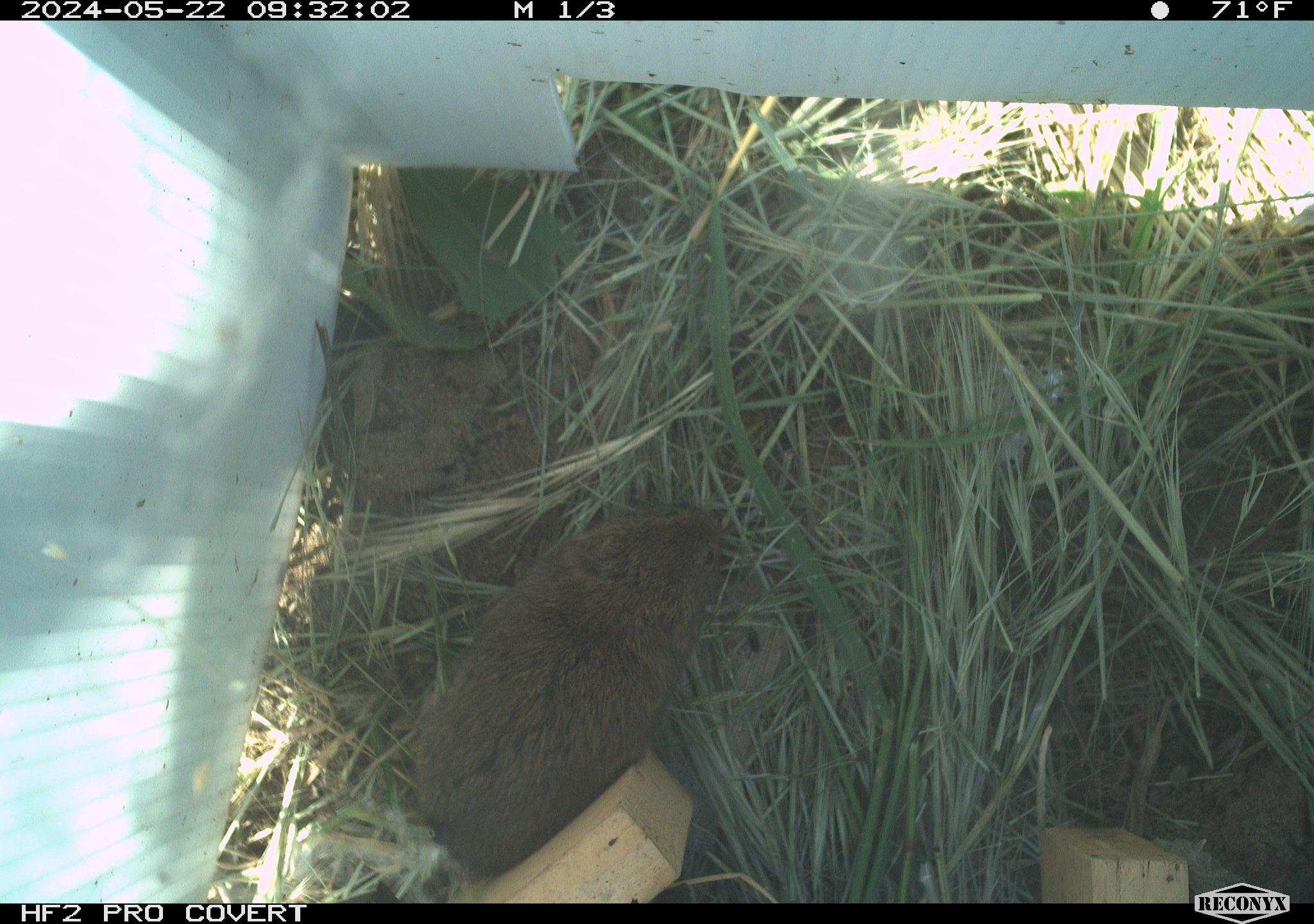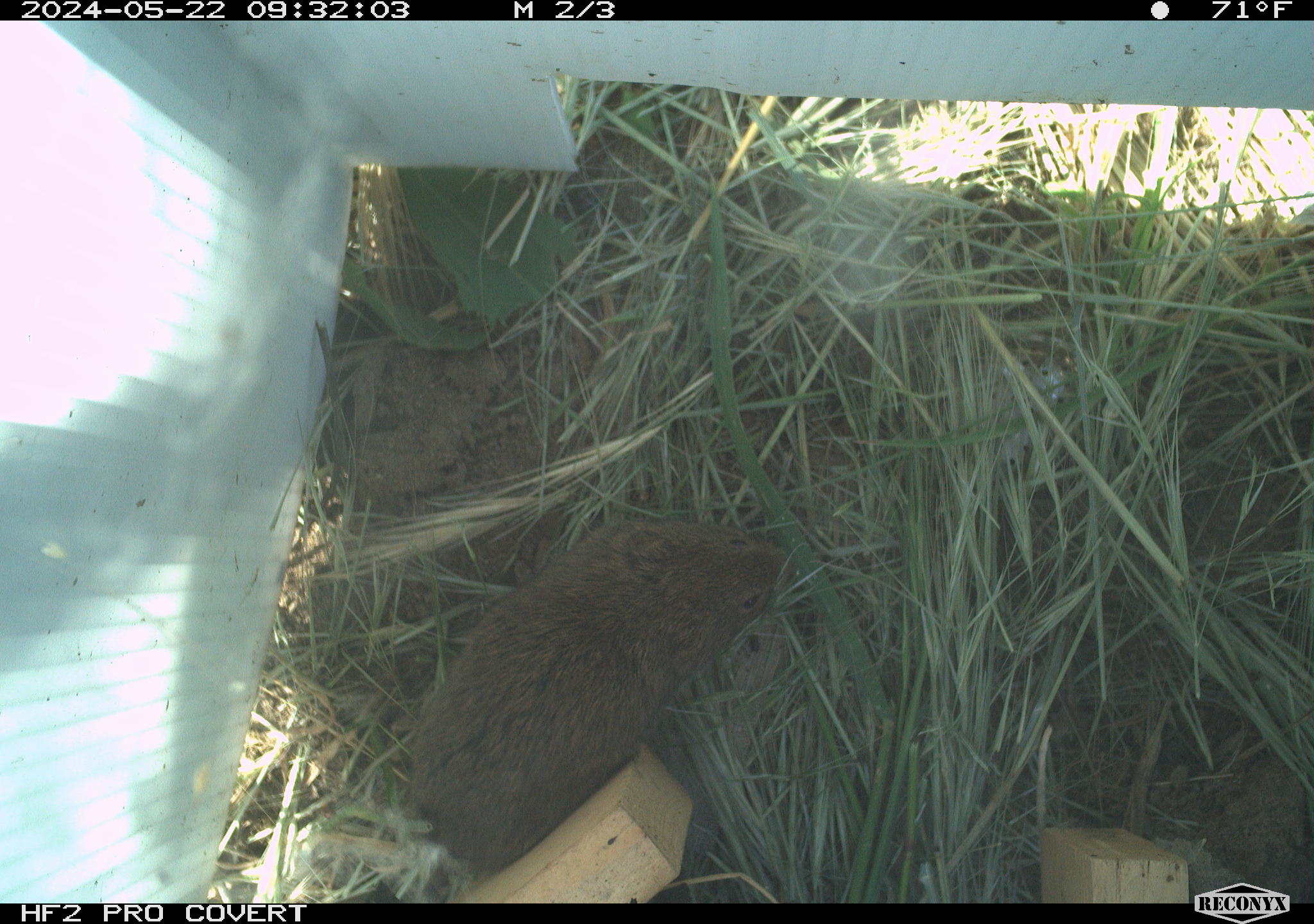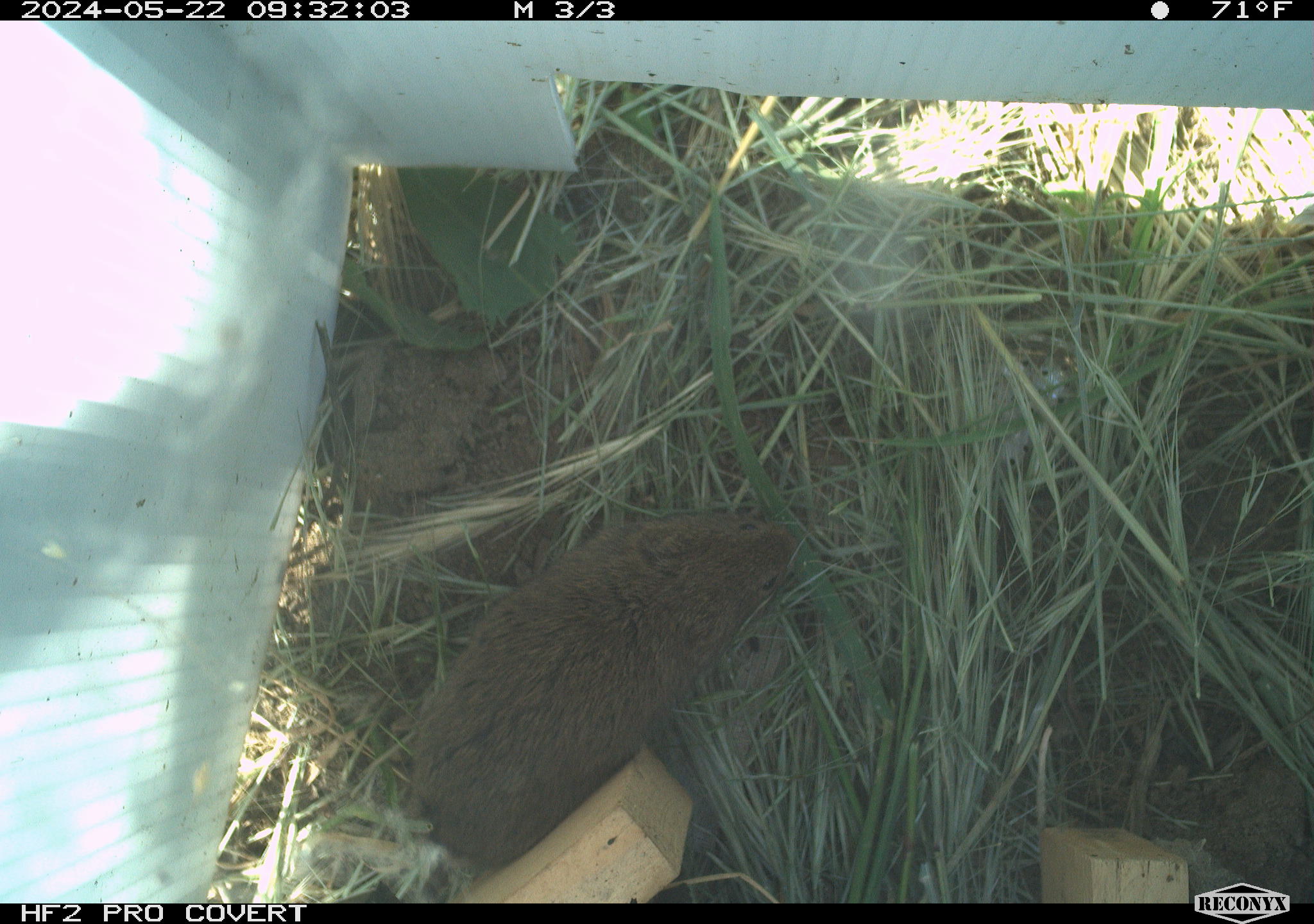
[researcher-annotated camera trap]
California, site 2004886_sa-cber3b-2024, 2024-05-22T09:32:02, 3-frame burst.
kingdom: Animalia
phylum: Chordata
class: Mammalia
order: Rodentia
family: Cricetidae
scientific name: Arvicolinae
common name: voles, lemmings, and muskrats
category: arvicolinae subfamily